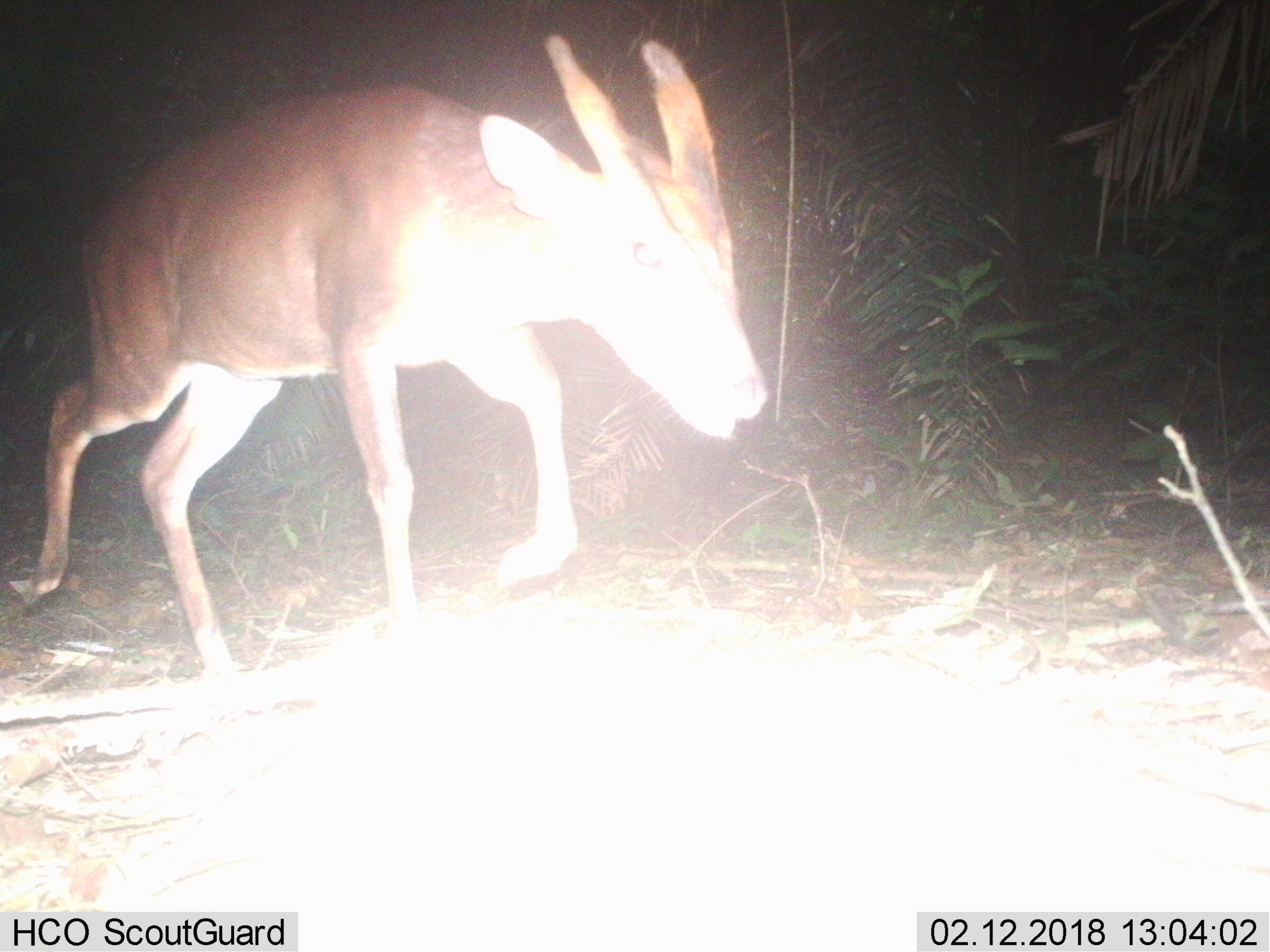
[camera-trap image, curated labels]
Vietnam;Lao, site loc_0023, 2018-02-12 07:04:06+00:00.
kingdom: Animalia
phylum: Chordata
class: Mammalia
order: Artiodactyla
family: Cervidae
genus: Muntiacus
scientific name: Muntiacus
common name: muntjacs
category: unidentified muntjac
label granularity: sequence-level